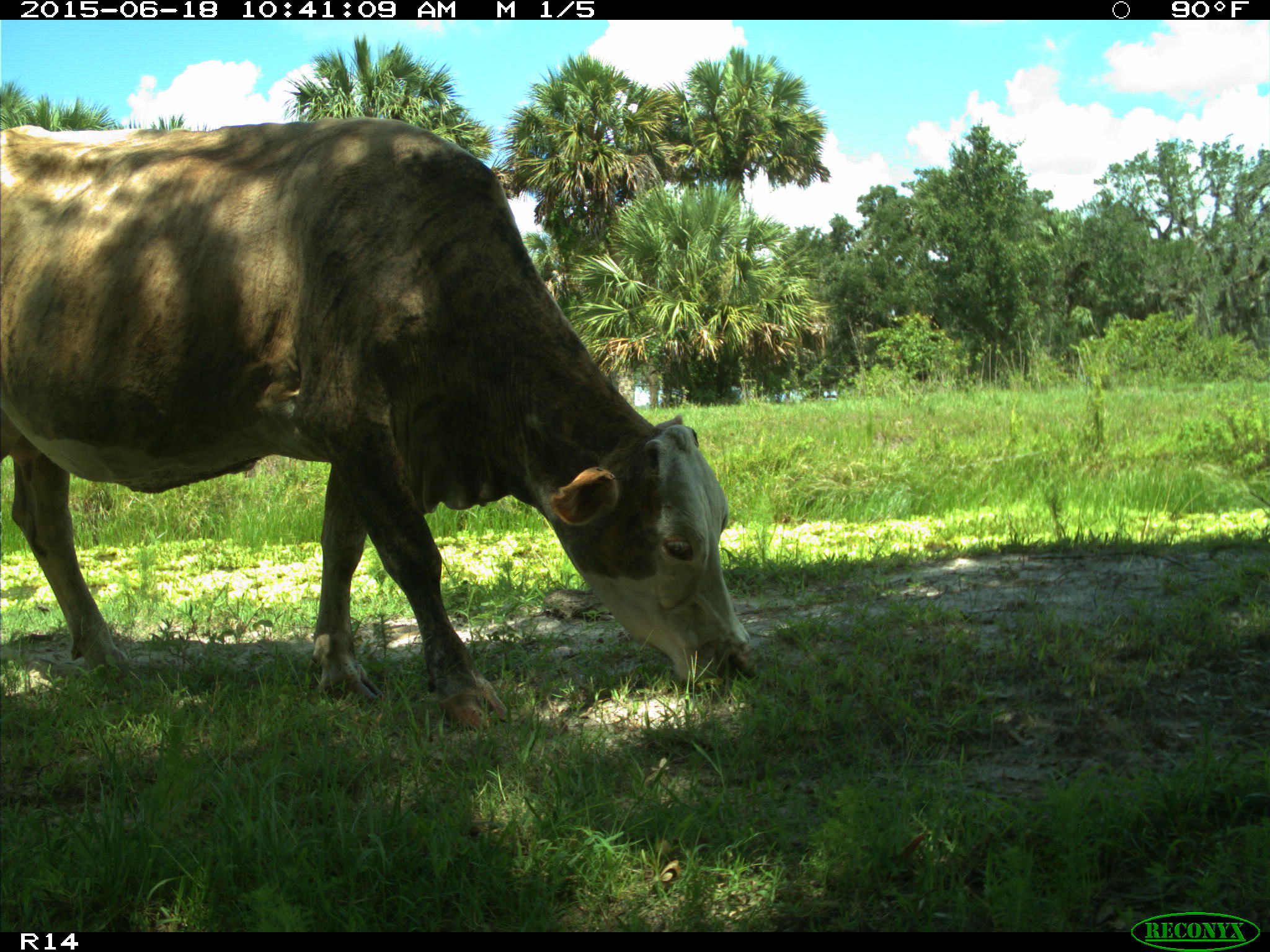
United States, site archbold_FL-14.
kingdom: Animalia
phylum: Chordata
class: Mammalia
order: Artiodactyla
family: Bovidae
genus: Bos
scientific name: Bos taurus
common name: domestic cow